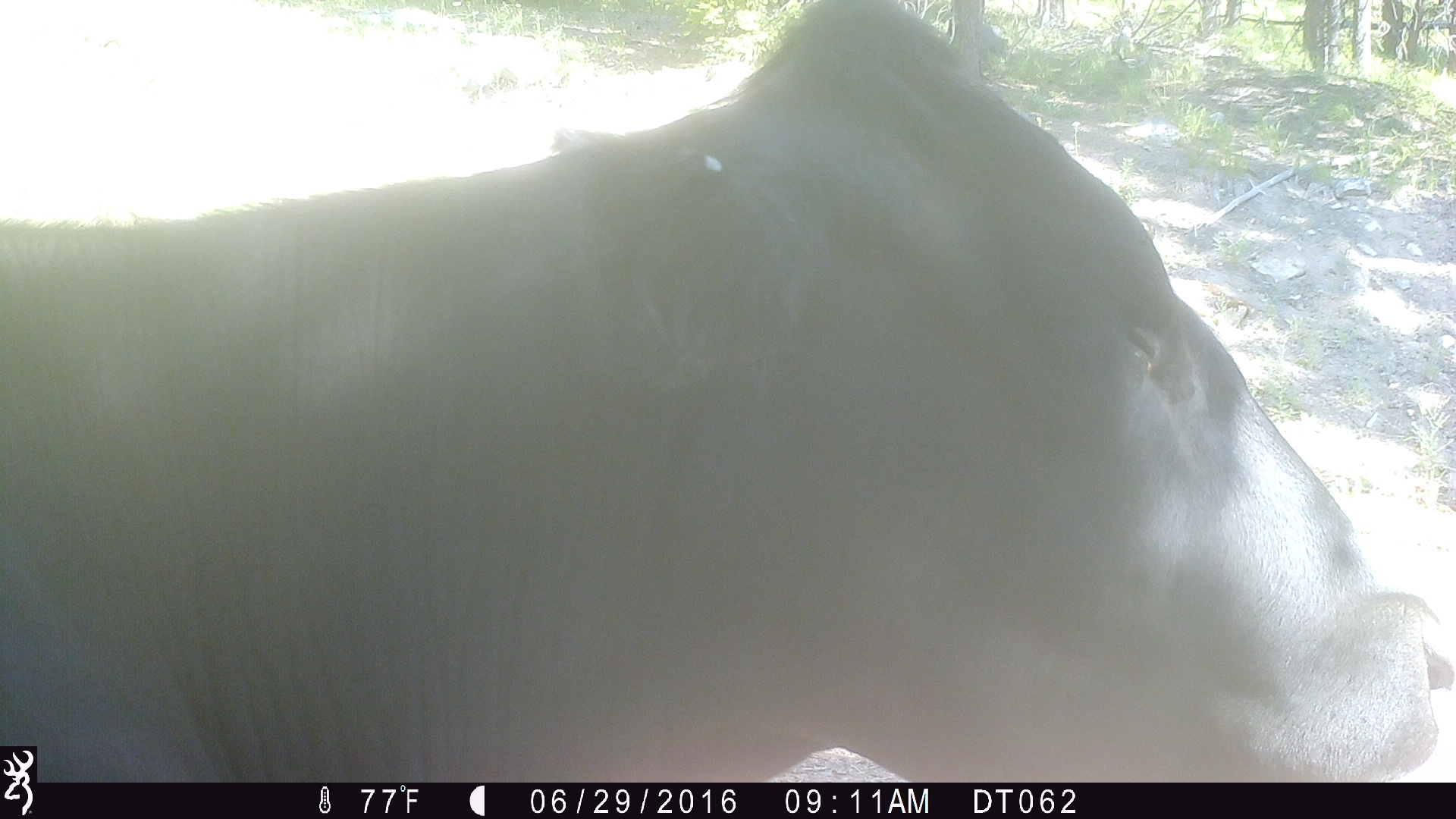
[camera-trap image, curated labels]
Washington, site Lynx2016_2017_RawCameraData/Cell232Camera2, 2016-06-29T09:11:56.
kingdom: Animalia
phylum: Chordata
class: Mammalia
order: Artiodactyla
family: Bovidae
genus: Bos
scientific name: Bos taurus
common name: domestic cattle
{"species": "domestic cattle (Bos taurus)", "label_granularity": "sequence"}